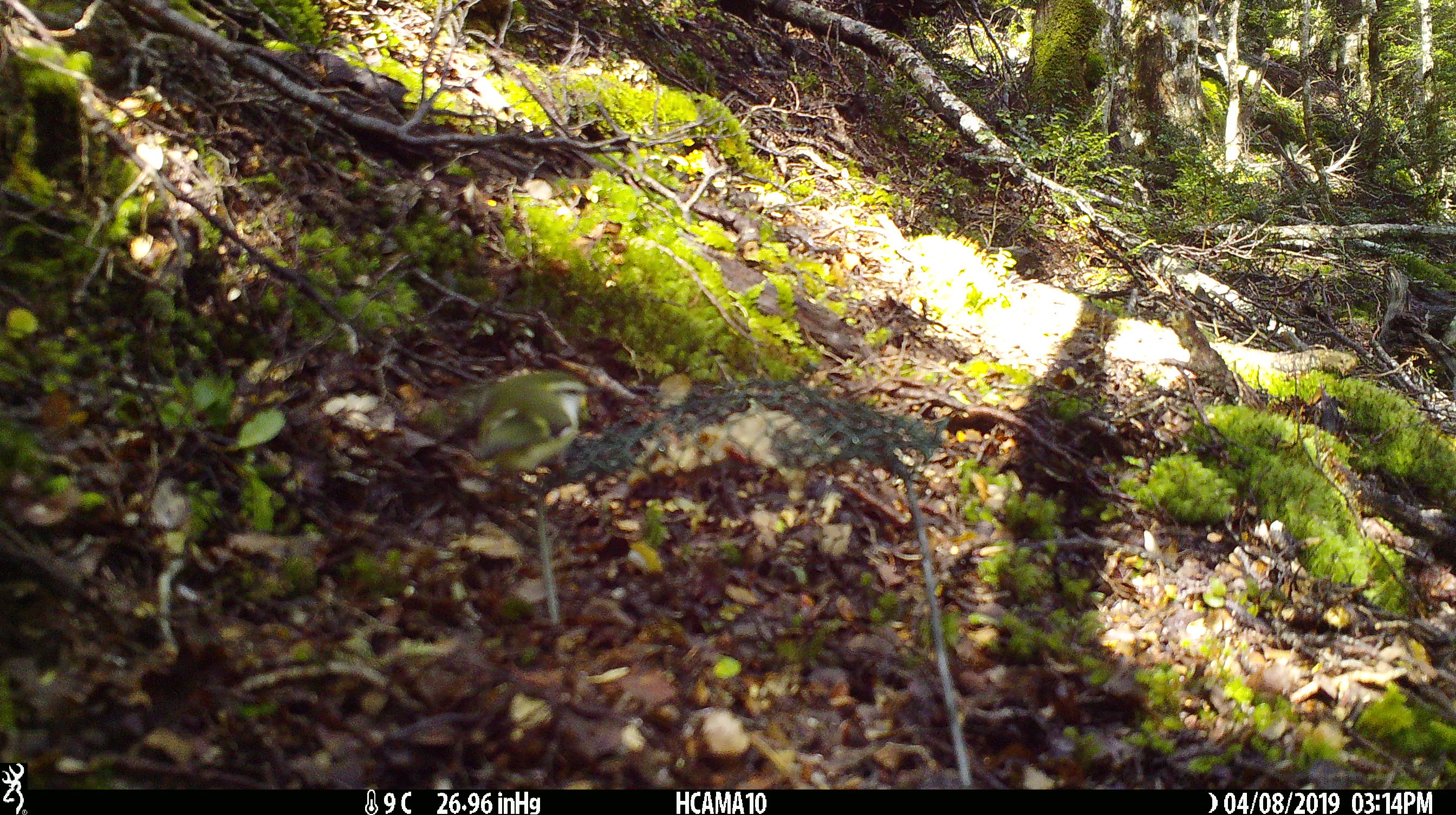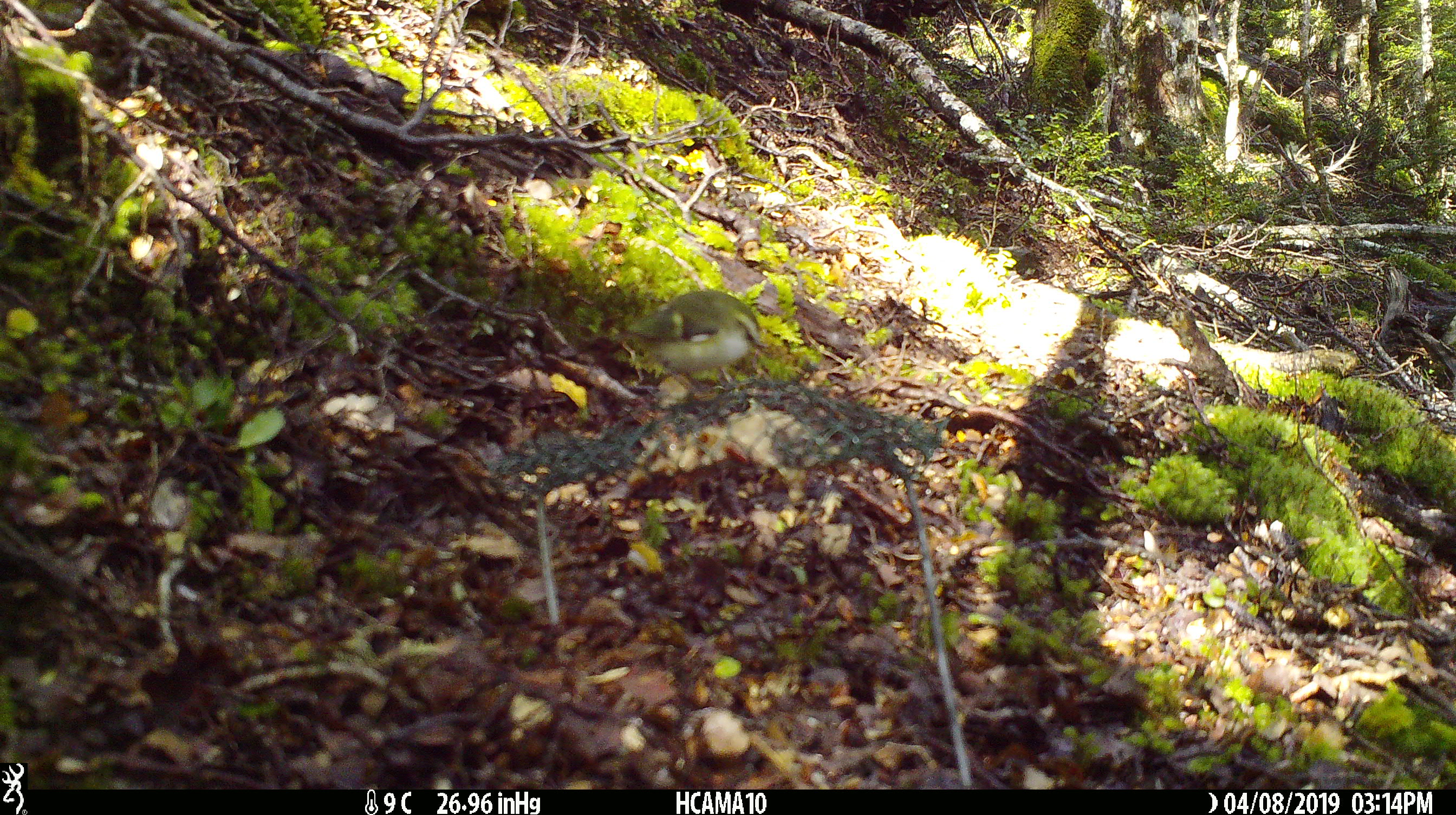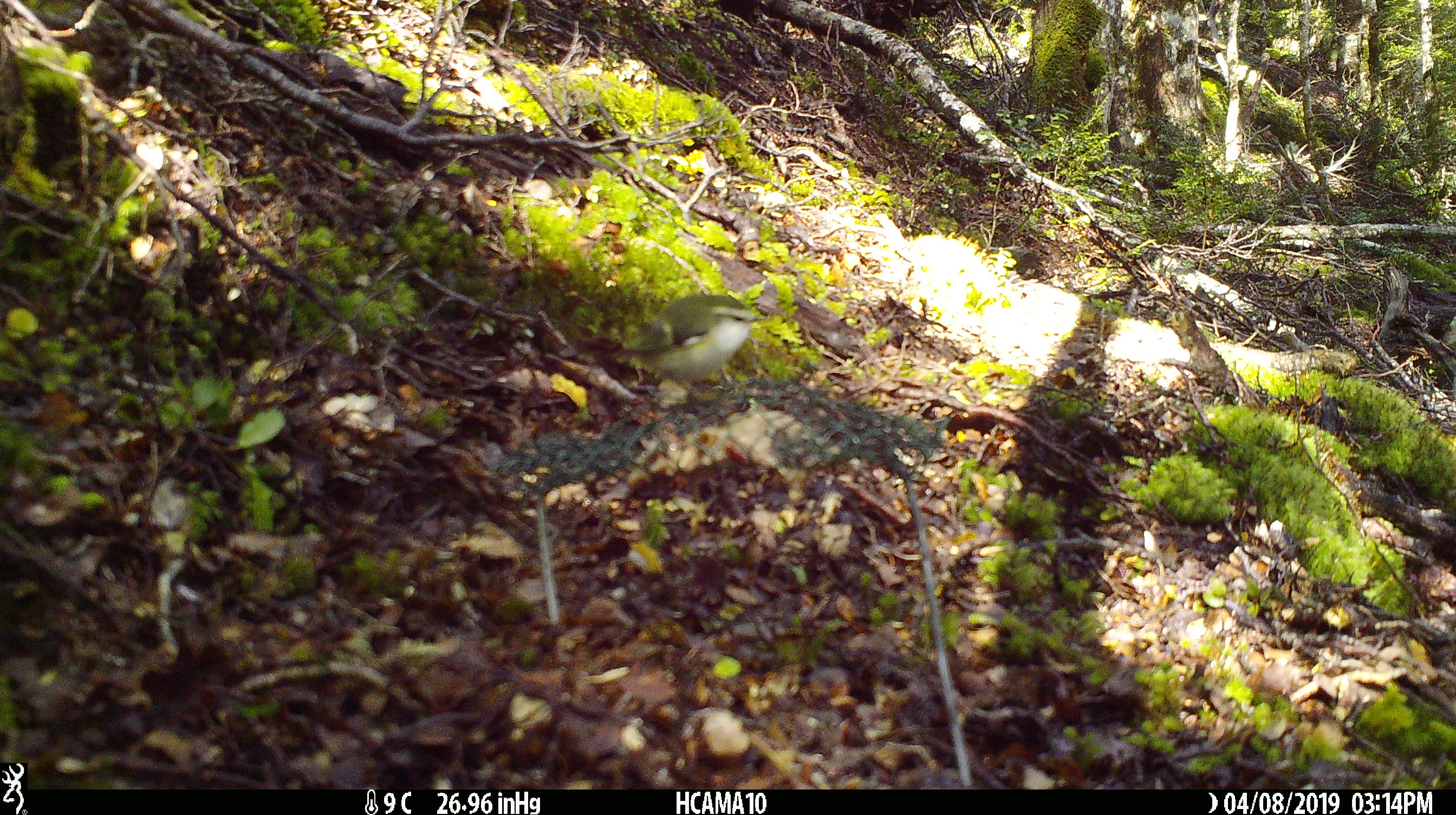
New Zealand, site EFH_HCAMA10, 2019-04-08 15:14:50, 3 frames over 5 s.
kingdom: Animalia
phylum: Chordata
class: Aves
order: Passeriformes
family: Acanthisittidae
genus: Acanthisitta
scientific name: Acanthisitta chloris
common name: rifleman